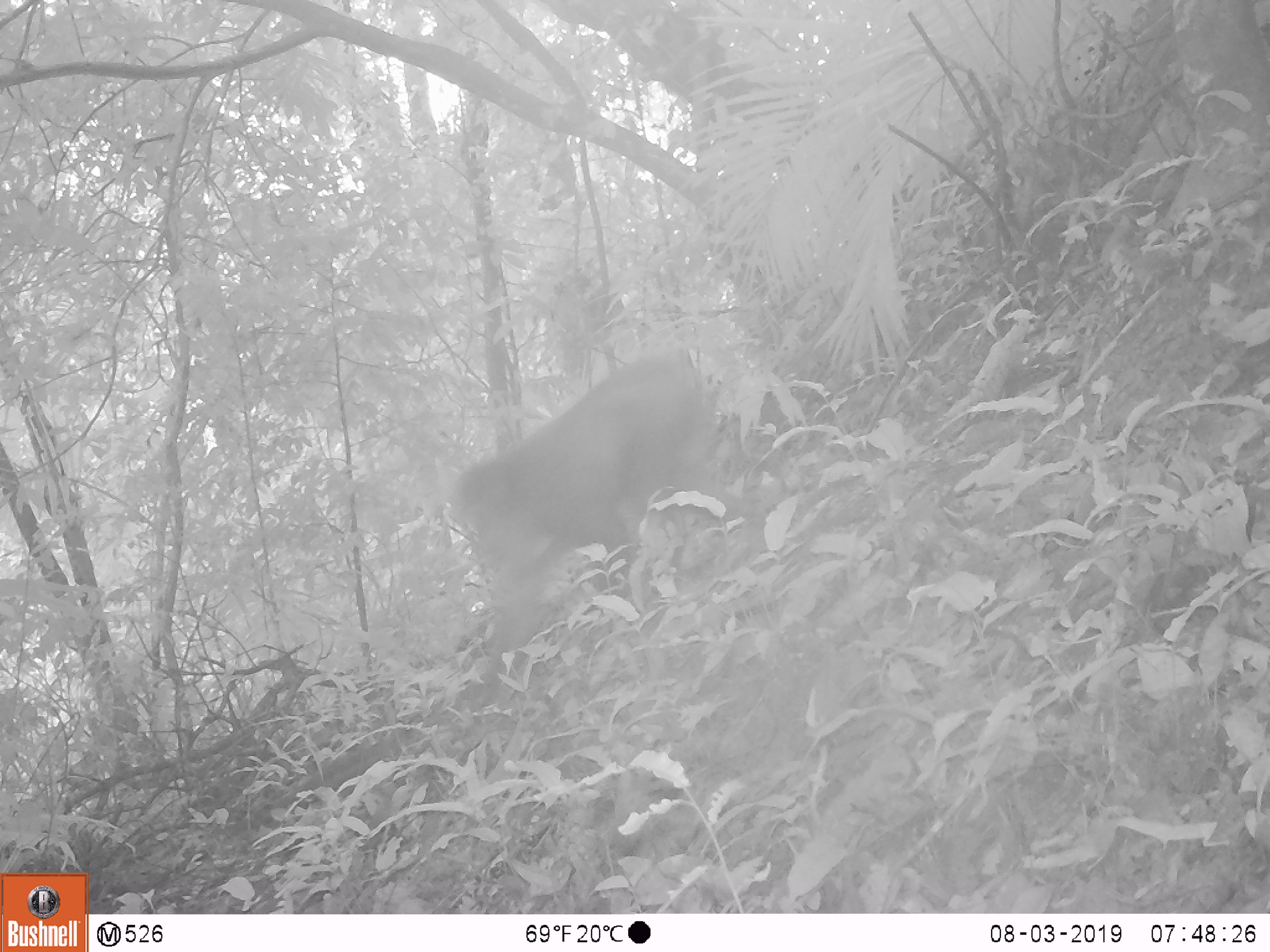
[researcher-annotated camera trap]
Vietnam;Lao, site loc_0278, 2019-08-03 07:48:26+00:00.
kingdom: Animalia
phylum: Chordata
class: Mammalia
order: Primates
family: Cercopithecidae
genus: Macaca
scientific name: Macaca arctoides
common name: stump-tailed macaque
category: stump tailed macaque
Stump tailed macaque (stump-tailed macaque) (Macaca arctoides). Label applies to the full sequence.